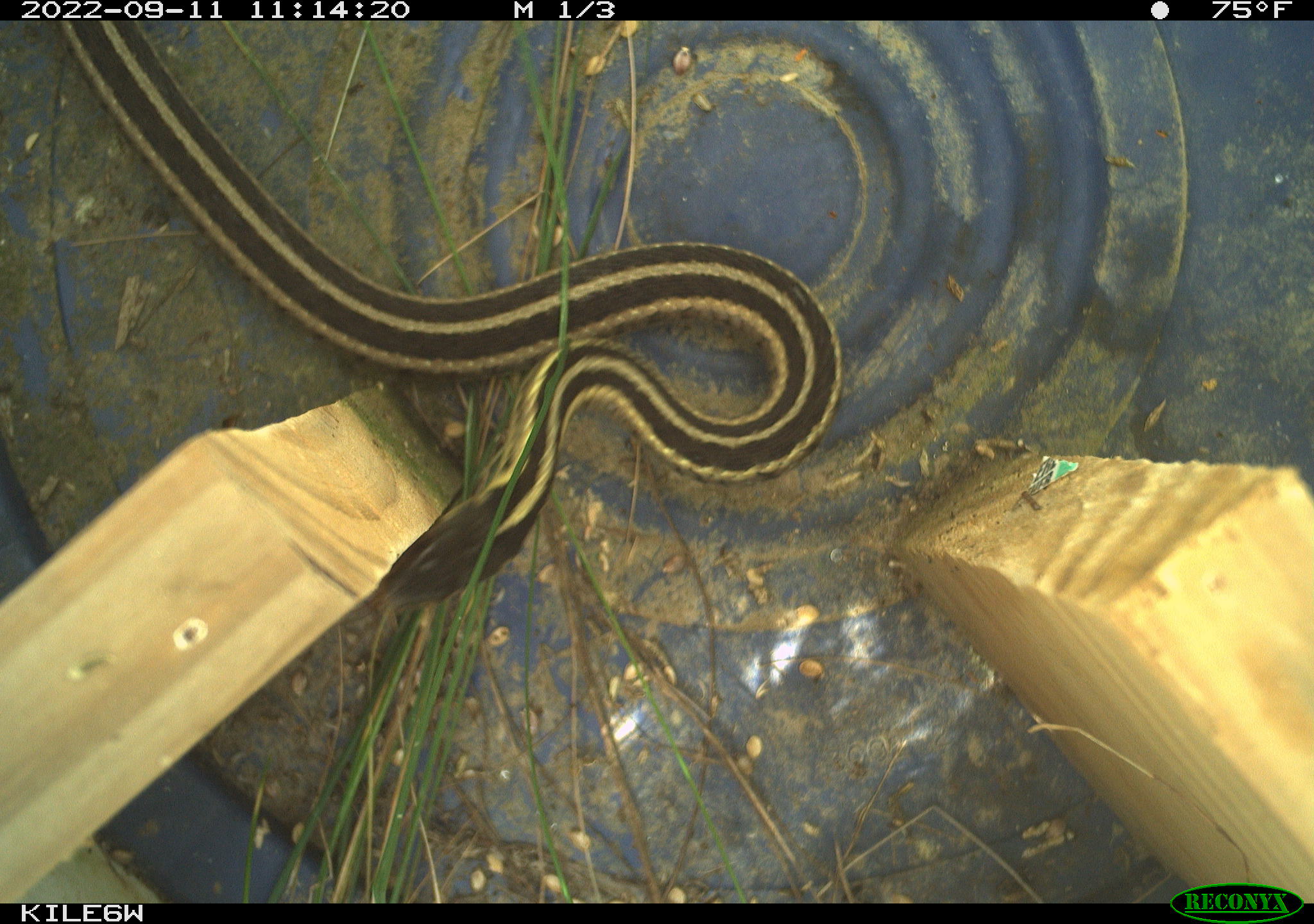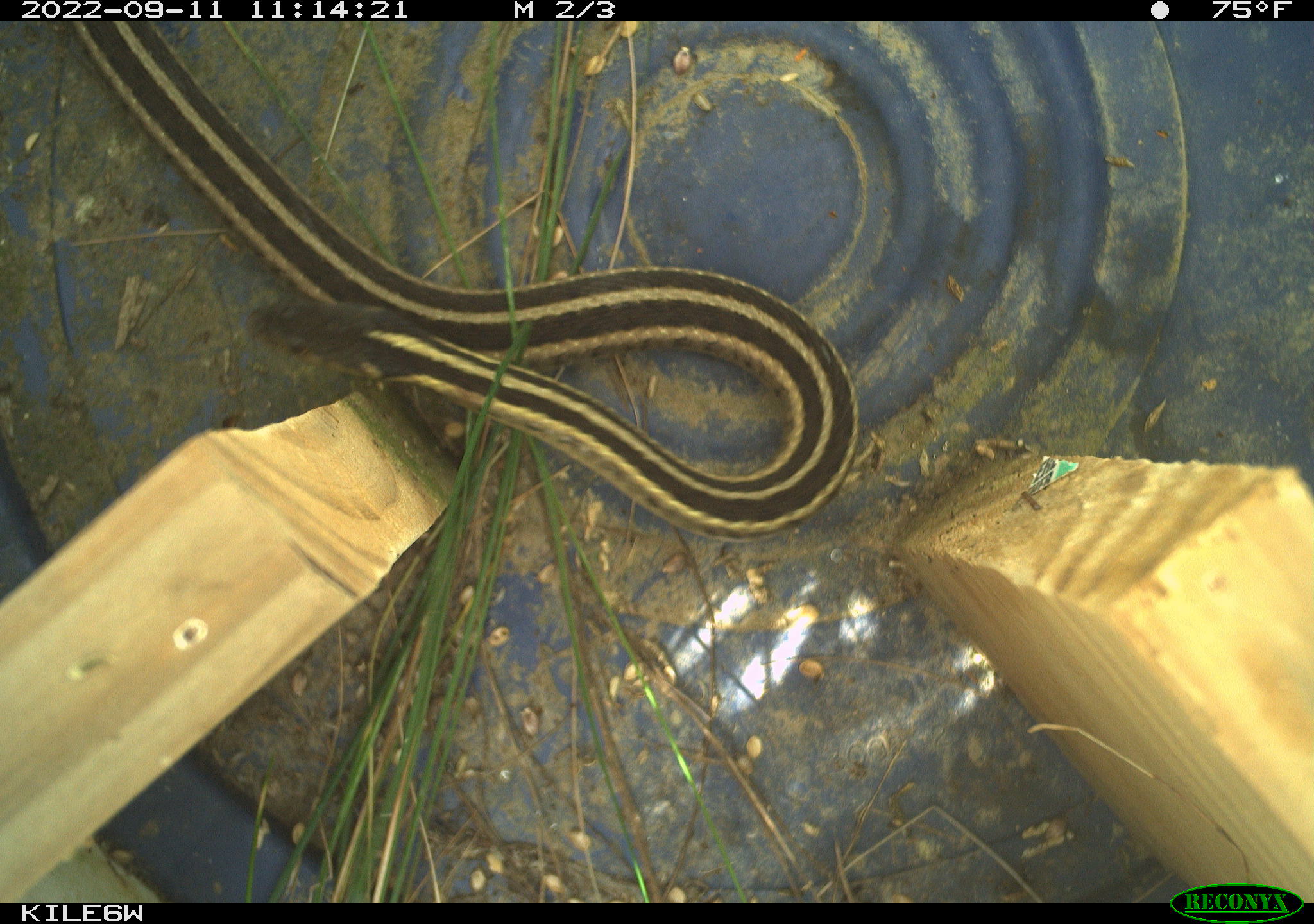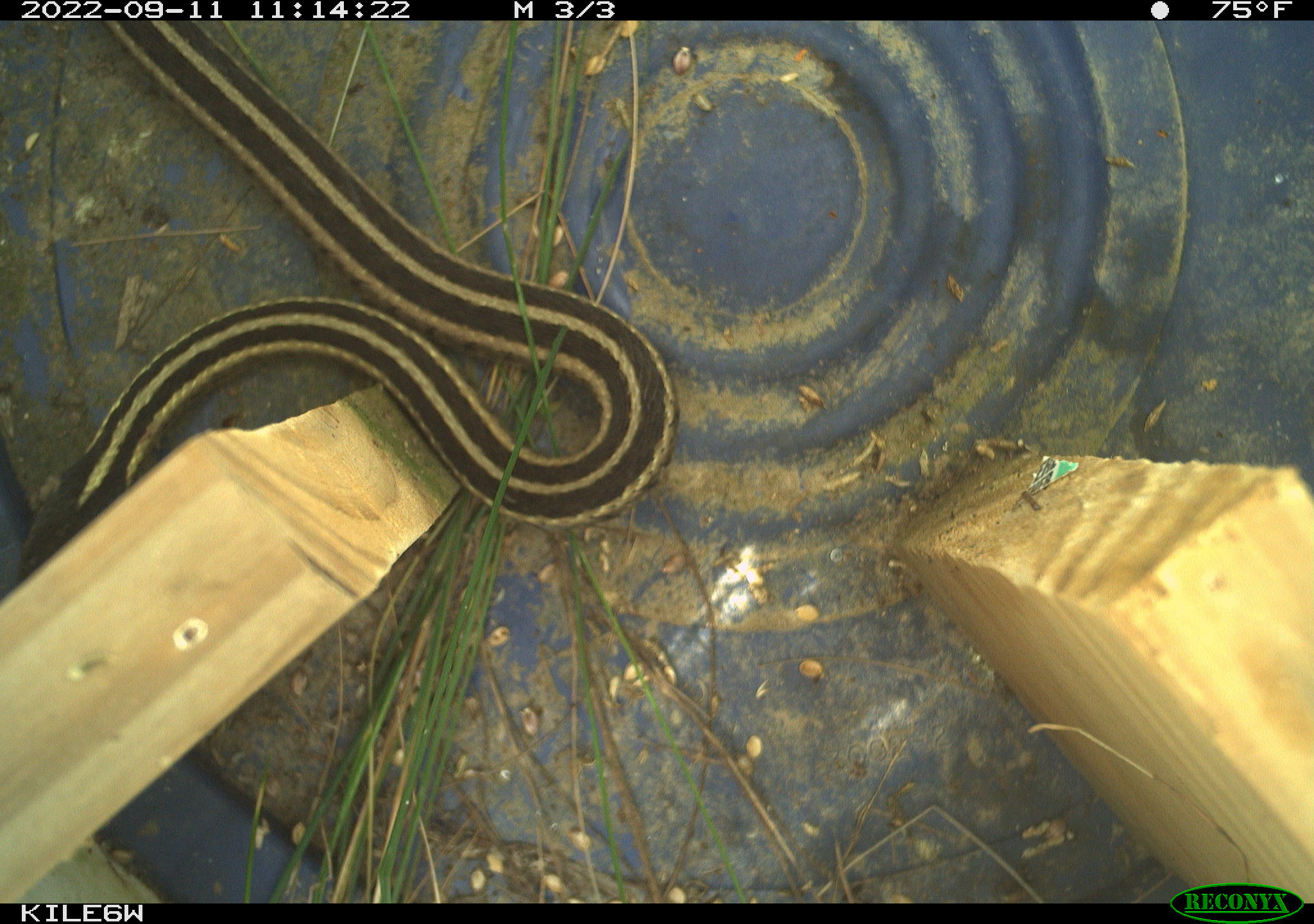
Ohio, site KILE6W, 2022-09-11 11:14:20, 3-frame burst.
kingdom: Animalia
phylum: Chordata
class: Reptilia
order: Squamata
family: Colubridae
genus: Thamnophis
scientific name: Thamnophis sirtalis sirtalis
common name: eastern gartersnake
Eastern gartersnake (Thamnophis sirtalis sirtalis).